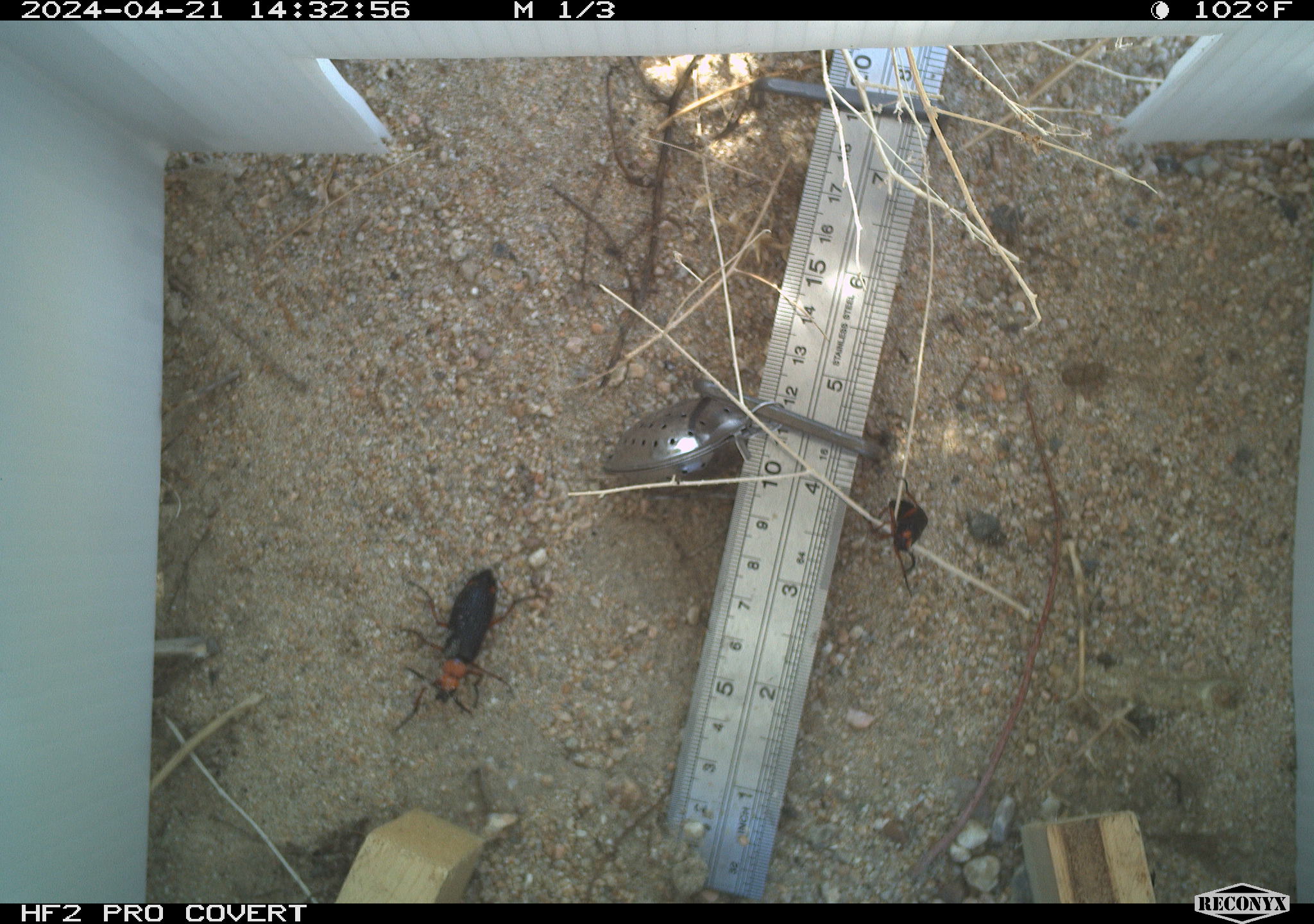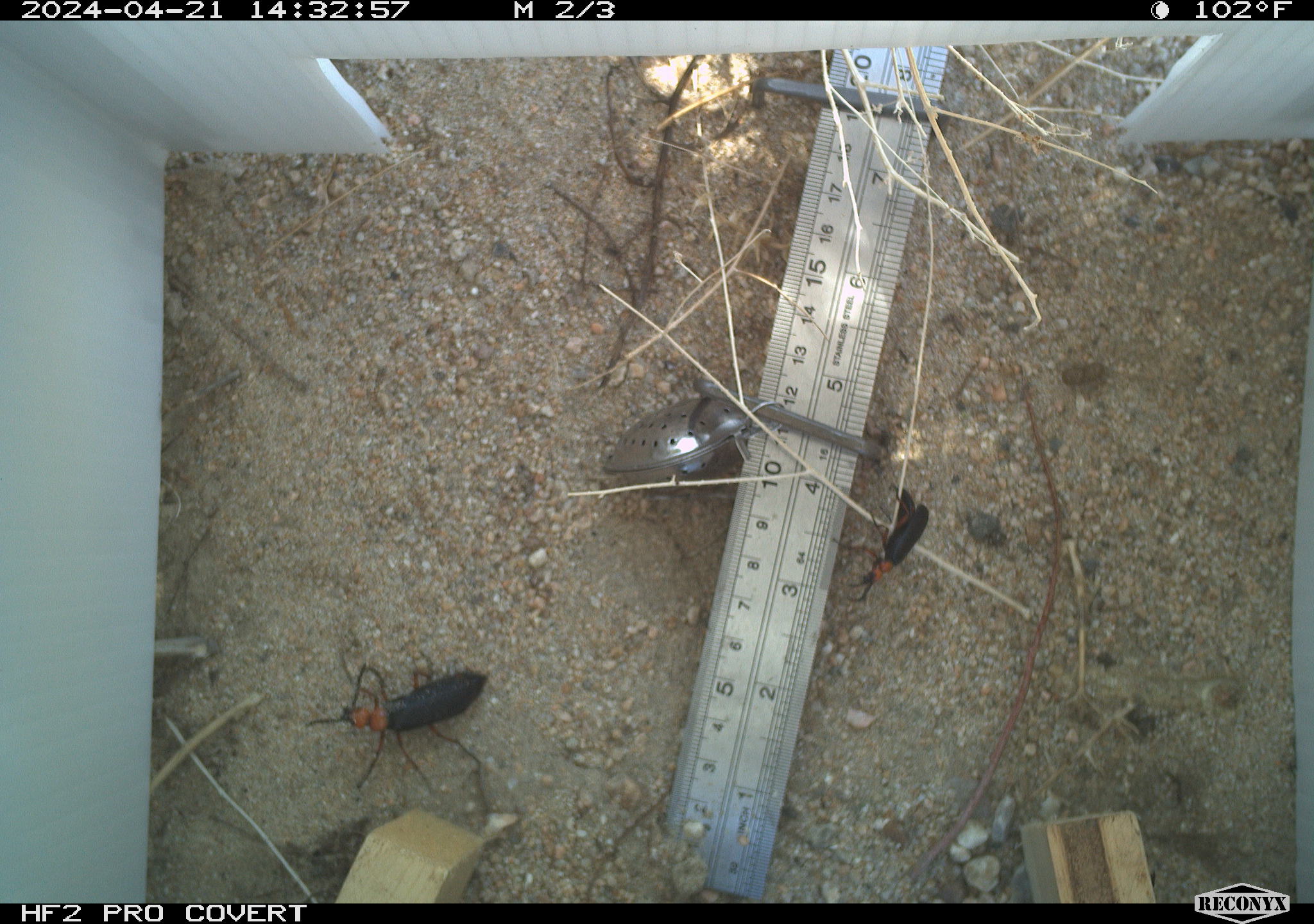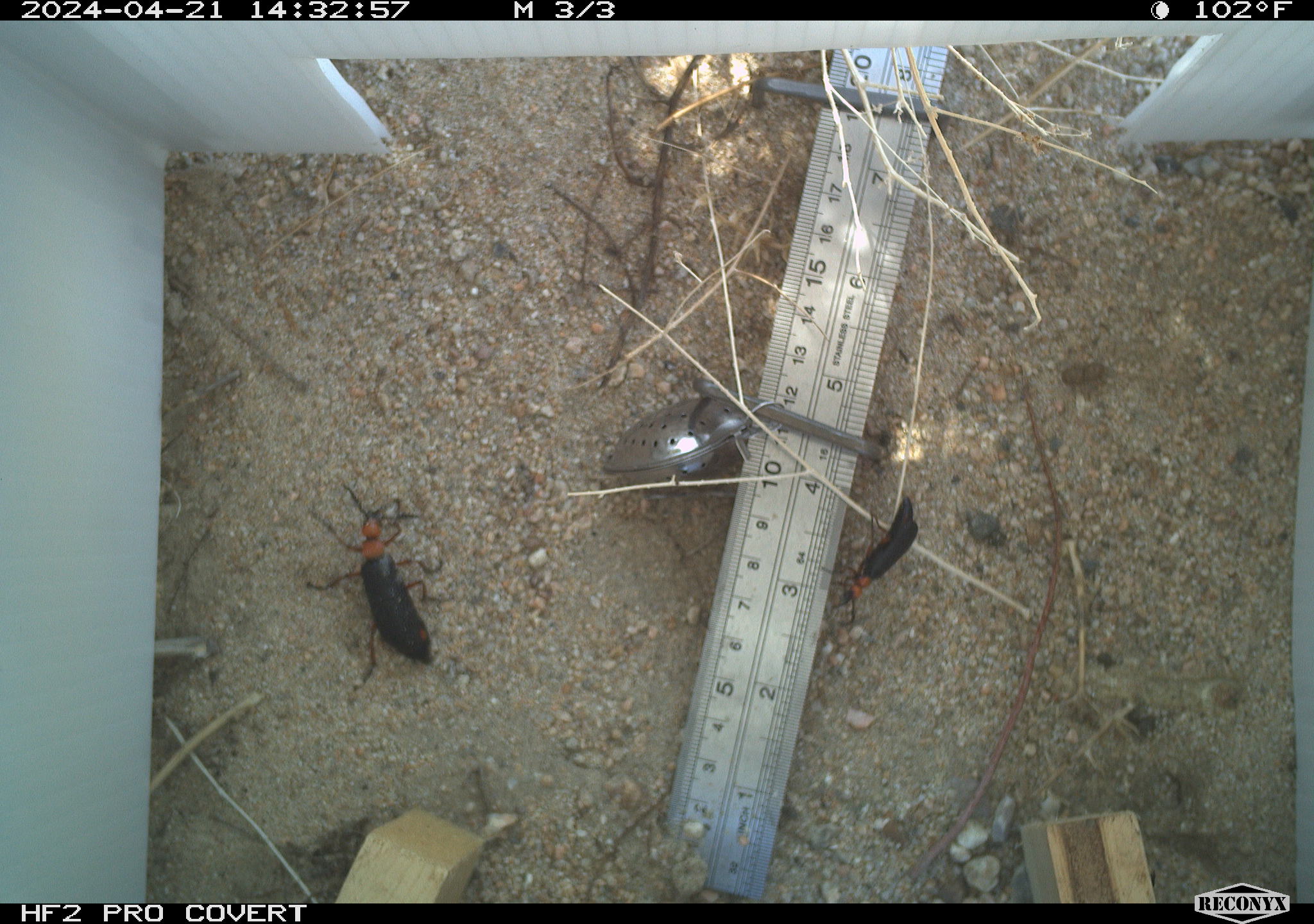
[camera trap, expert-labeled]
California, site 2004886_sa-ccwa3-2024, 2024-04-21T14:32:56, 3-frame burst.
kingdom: Animalia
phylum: Arthropoda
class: Insecta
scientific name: Insecta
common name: insect